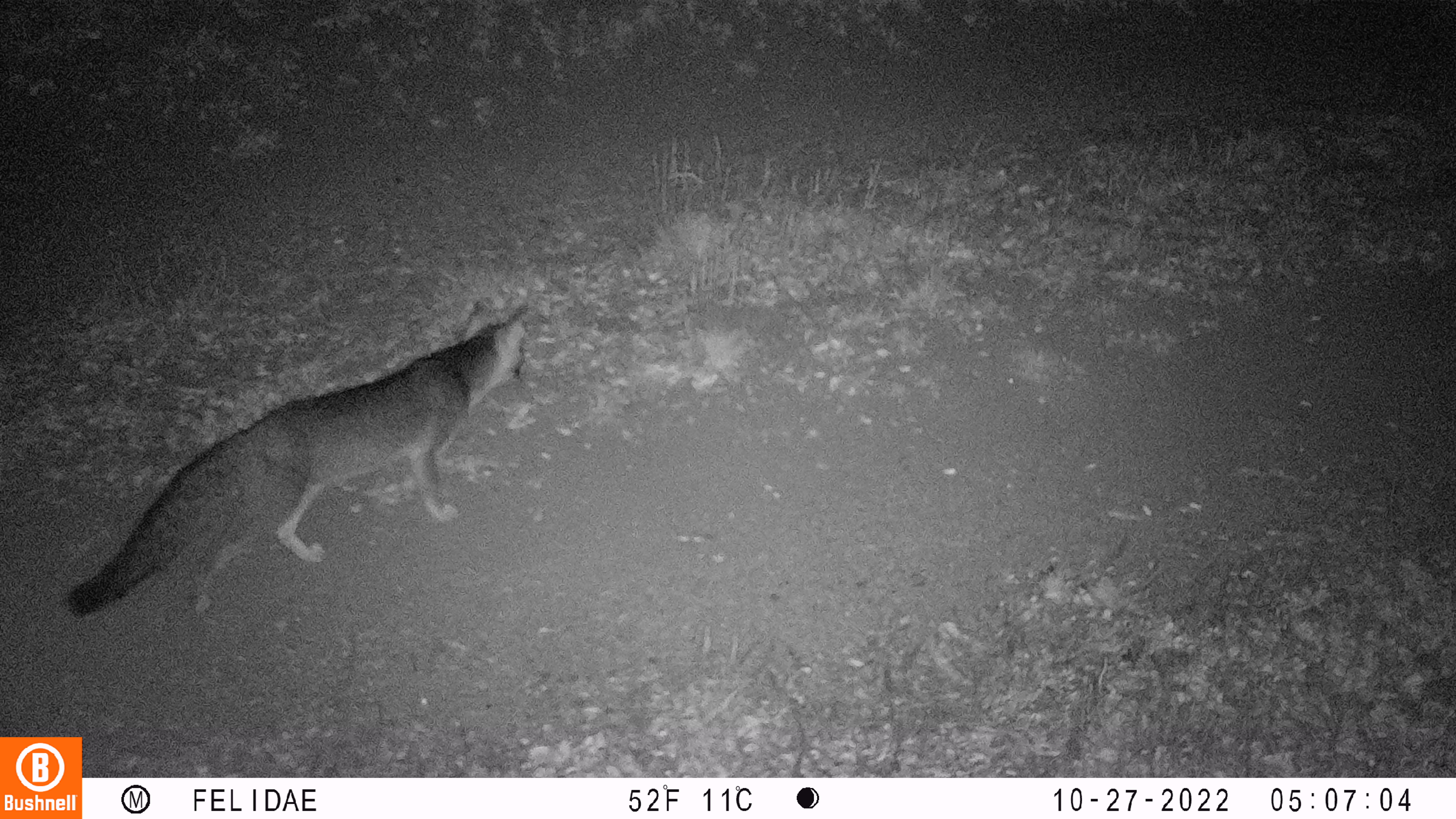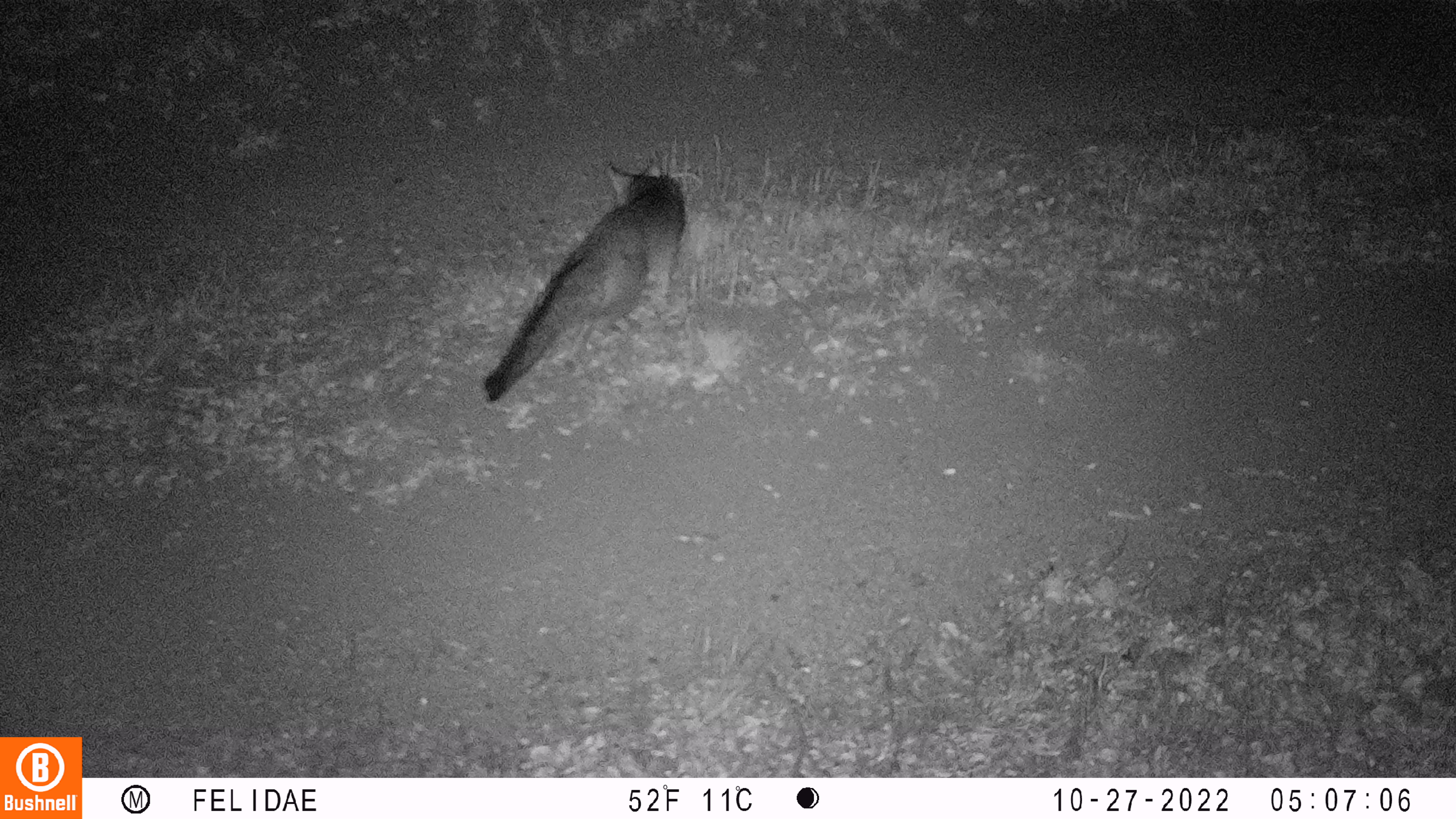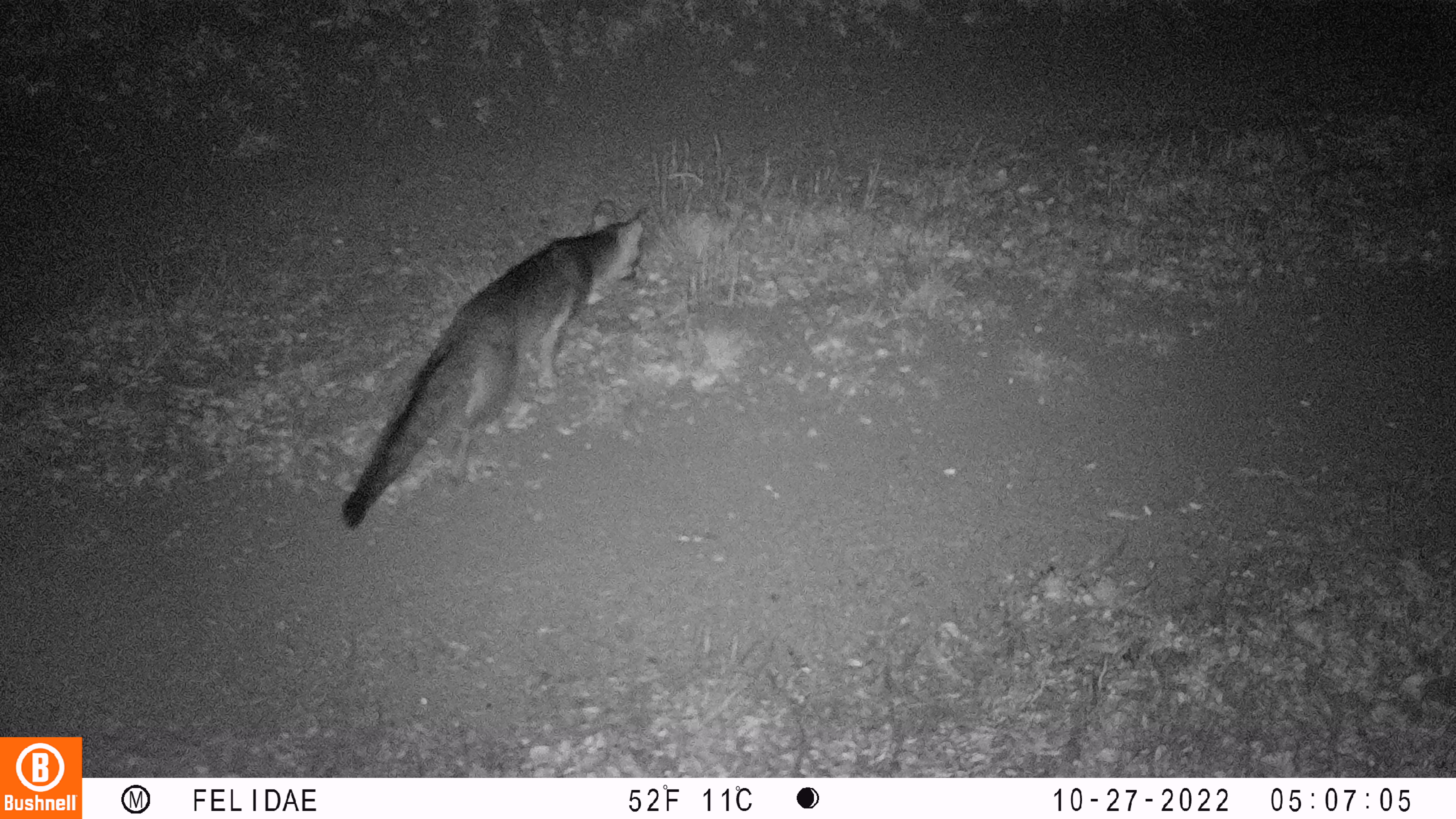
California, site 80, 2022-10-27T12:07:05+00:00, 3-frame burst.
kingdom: Animalia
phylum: Chordata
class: Mammalia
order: Carnivora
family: Canidae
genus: Urocyon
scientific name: Urocyon cinereoargenteus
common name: gray fox